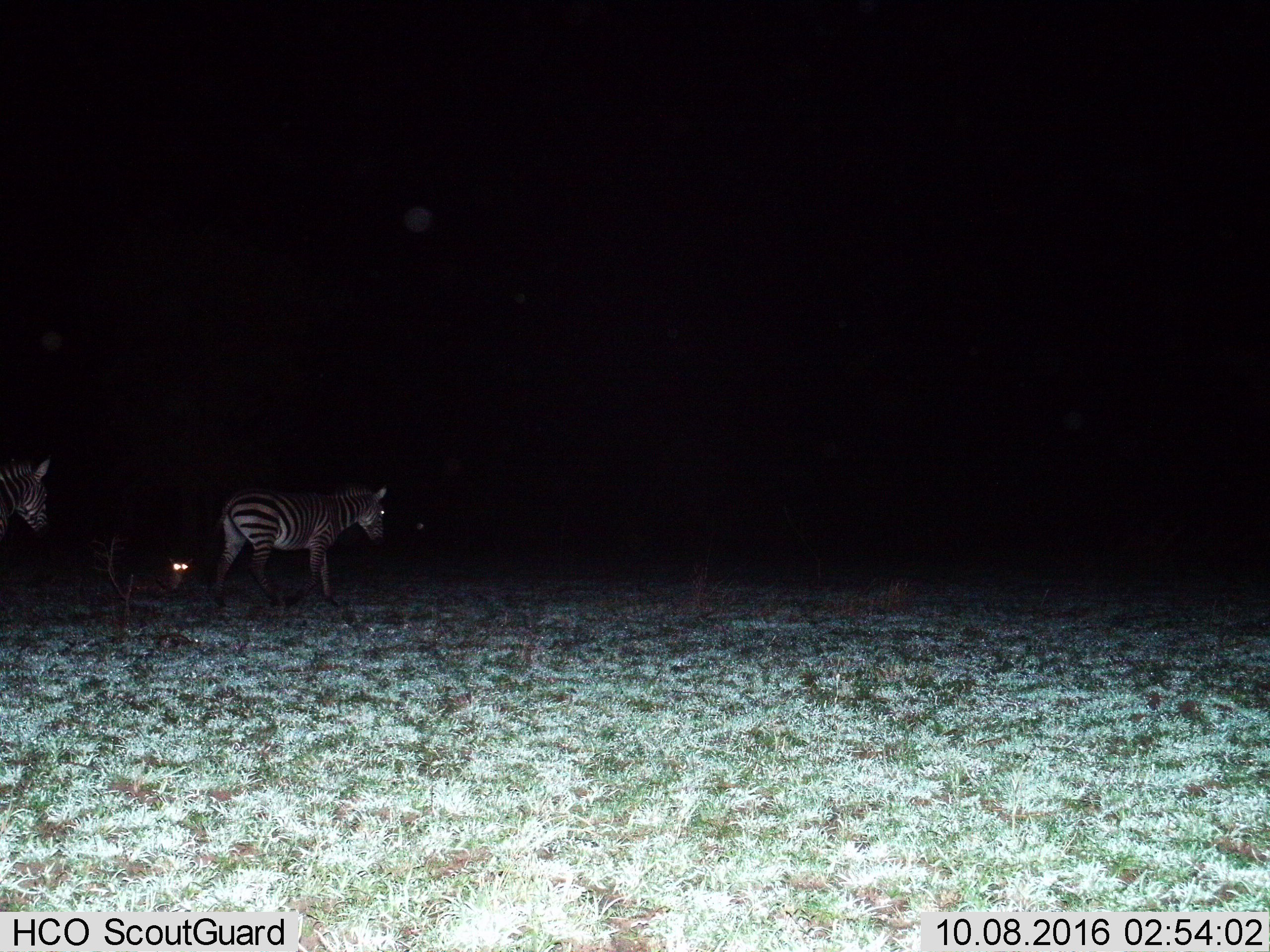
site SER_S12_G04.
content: unidentified animal